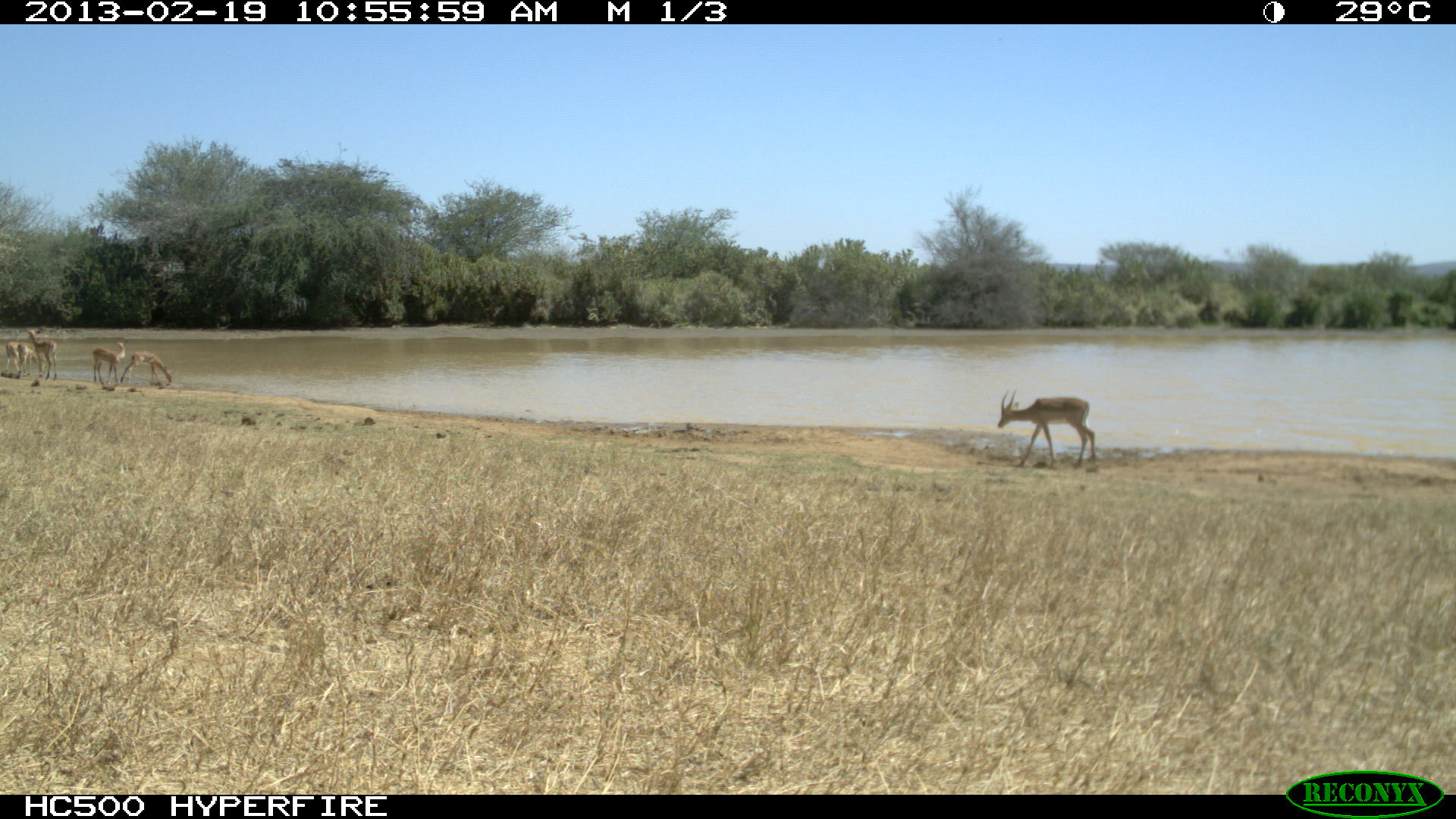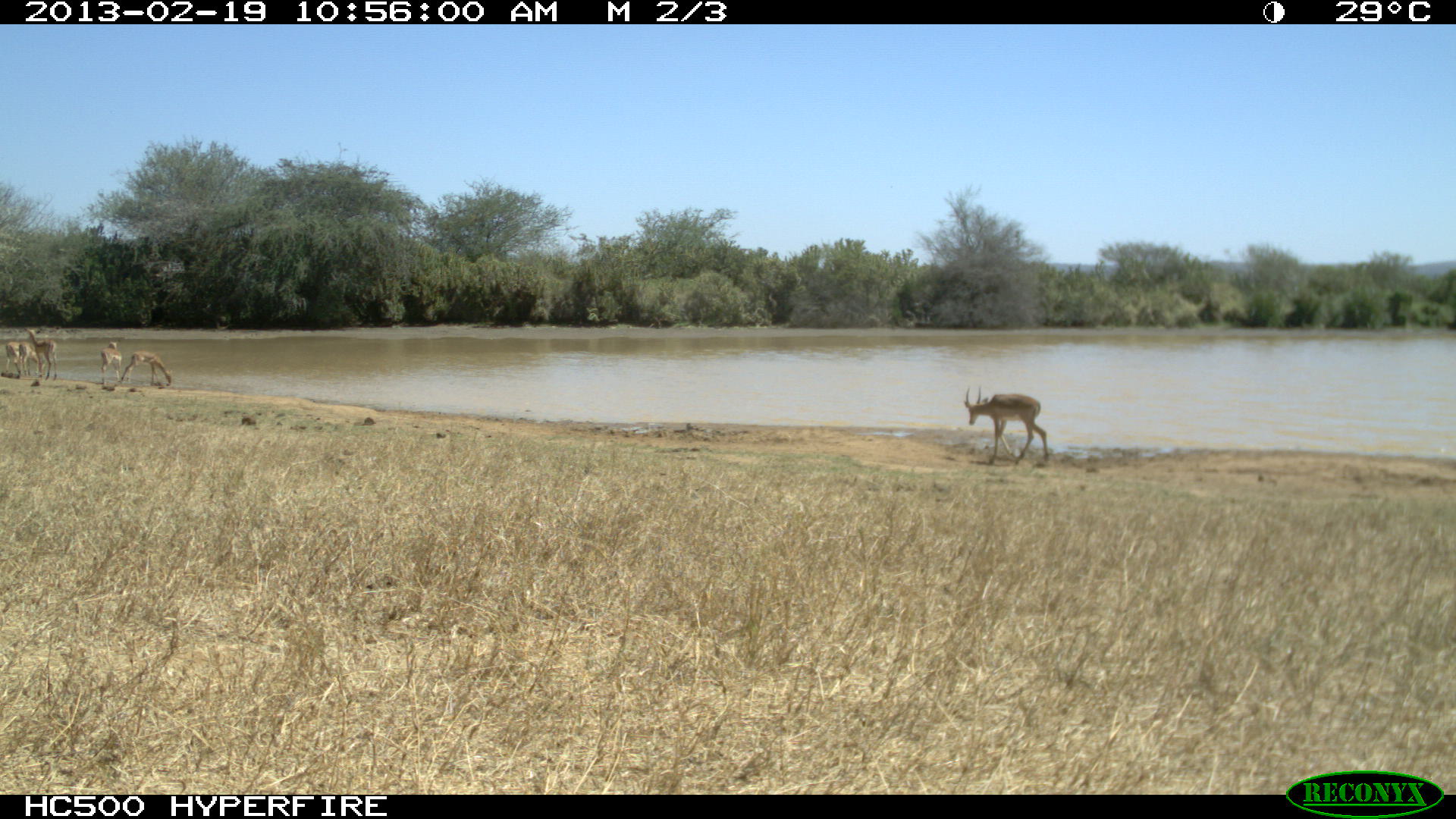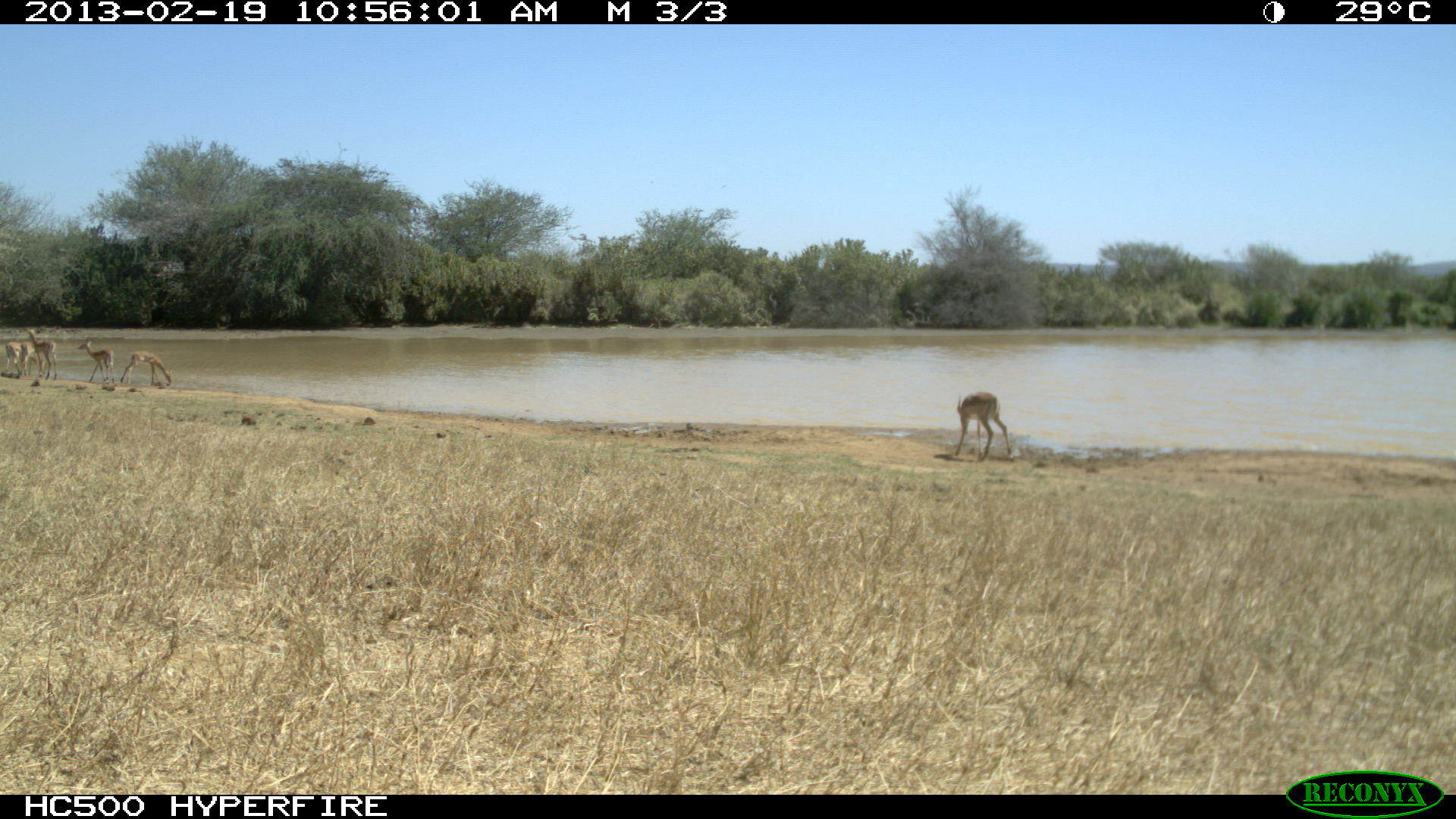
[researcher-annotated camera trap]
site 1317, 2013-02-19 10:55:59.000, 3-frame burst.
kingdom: Animalia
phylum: Chordata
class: Mammalia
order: Artiodactyla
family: Bovidae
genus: Aepyceros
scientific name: Aepyceros melampus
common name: impala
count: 6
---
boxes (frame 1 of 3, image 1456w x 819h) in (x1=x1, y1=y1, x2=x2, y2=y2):
aepyceros melampus: (x1=998, y1=387, x2=1096, y2=465); (x1=121, y1=350, x2=172, y2=385); (x1=26, y1=328, x2=58, y2=380); (x1=92, y1=339, x2=128, y2=385); (x1=17, y1=343, x2=45, y2=375); (x1=5, y1=341, x2=19, y2=371)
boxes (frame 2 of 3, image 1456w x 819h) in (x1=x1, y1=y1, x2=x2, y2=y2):
aepyceros melampus: (x1=963, y1=384, x2=1049, y2=465); (x1=25, y1=327, x2=58, y2=382); (x1=122, y1=350, x2=172, y2=385); (x1=100, y1=340, x2=122, y2=384); (x1=20, y1=340, x2=46, y2=376); (x1=6, y1=341, x2=20, y2=375)